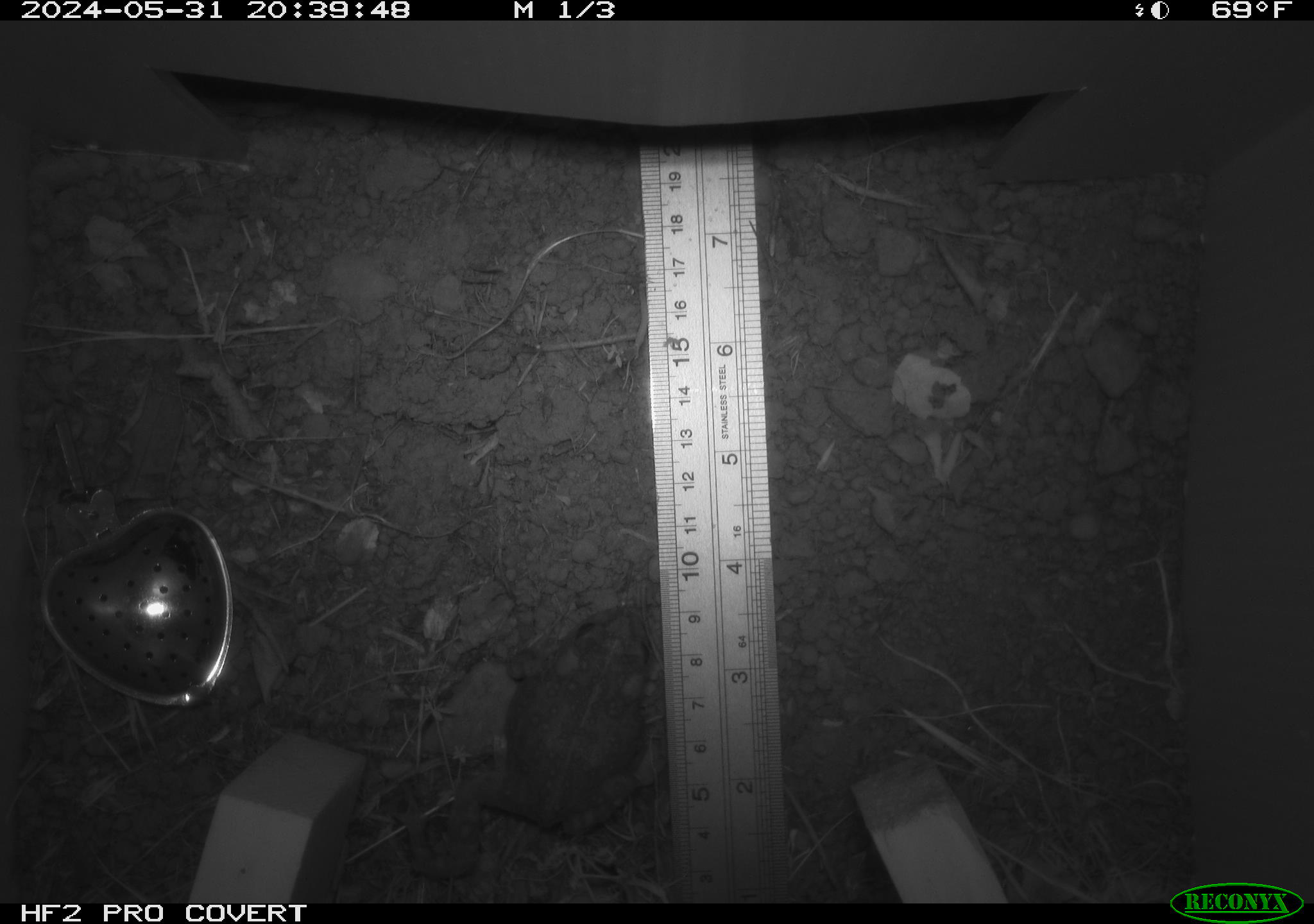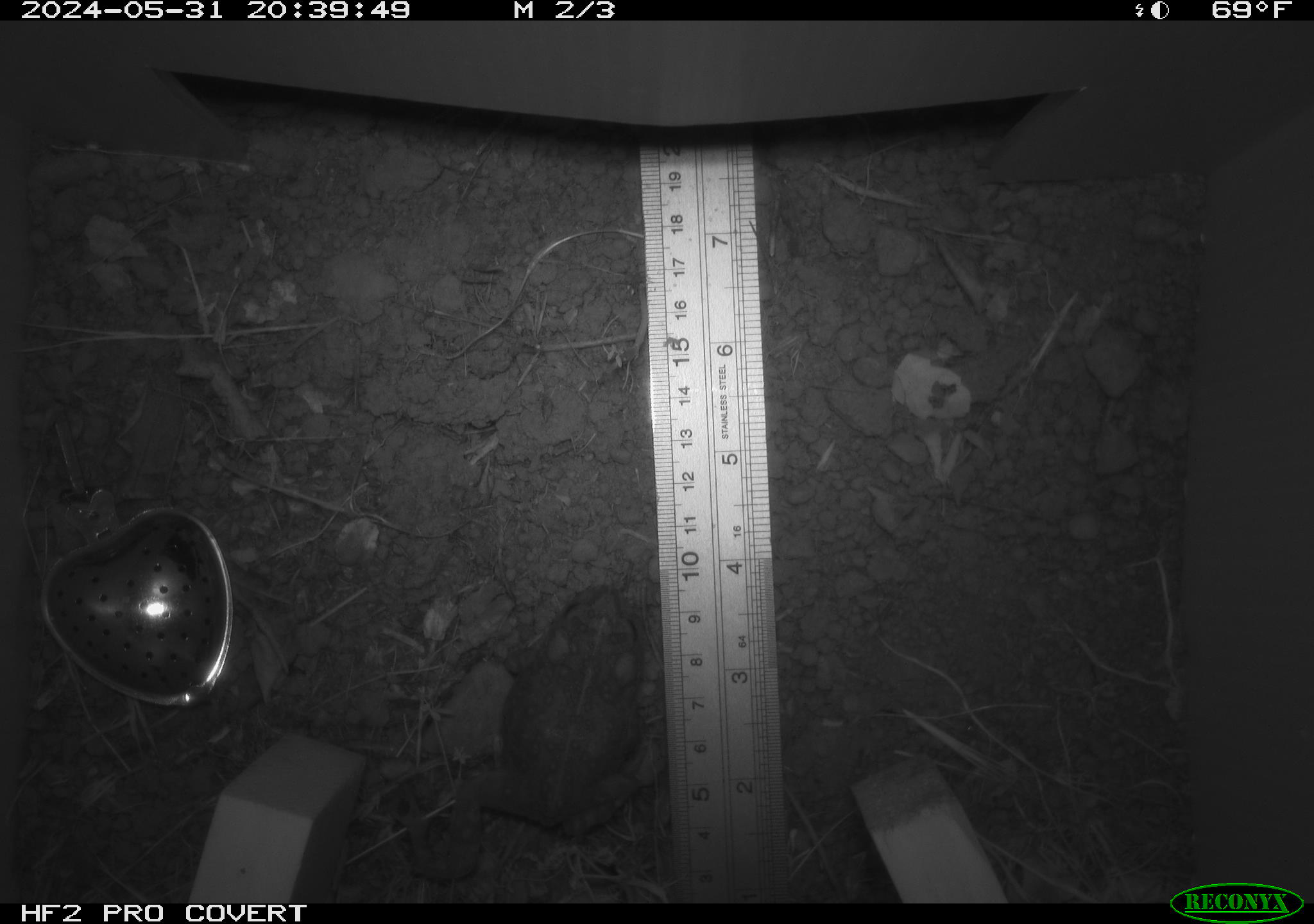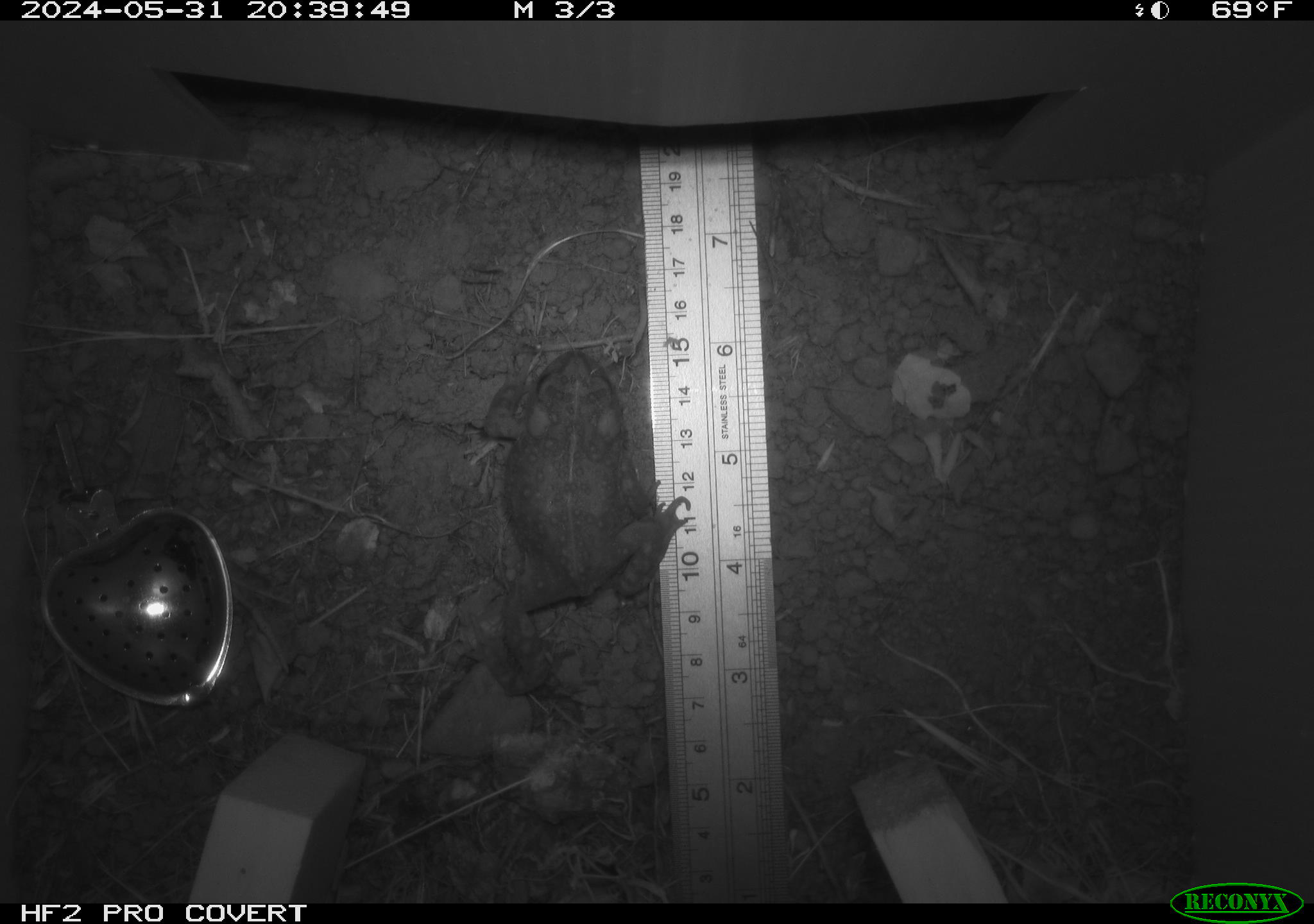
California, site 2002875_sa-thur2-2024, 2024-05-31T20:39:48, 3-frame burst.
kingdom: Animalia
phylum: Chordata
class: Amphibia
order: Anura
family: Bufonidae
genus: Anaxyrus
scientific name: Anaxyrus boreas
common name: western toad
Western toad (Anaxyrus boreas).